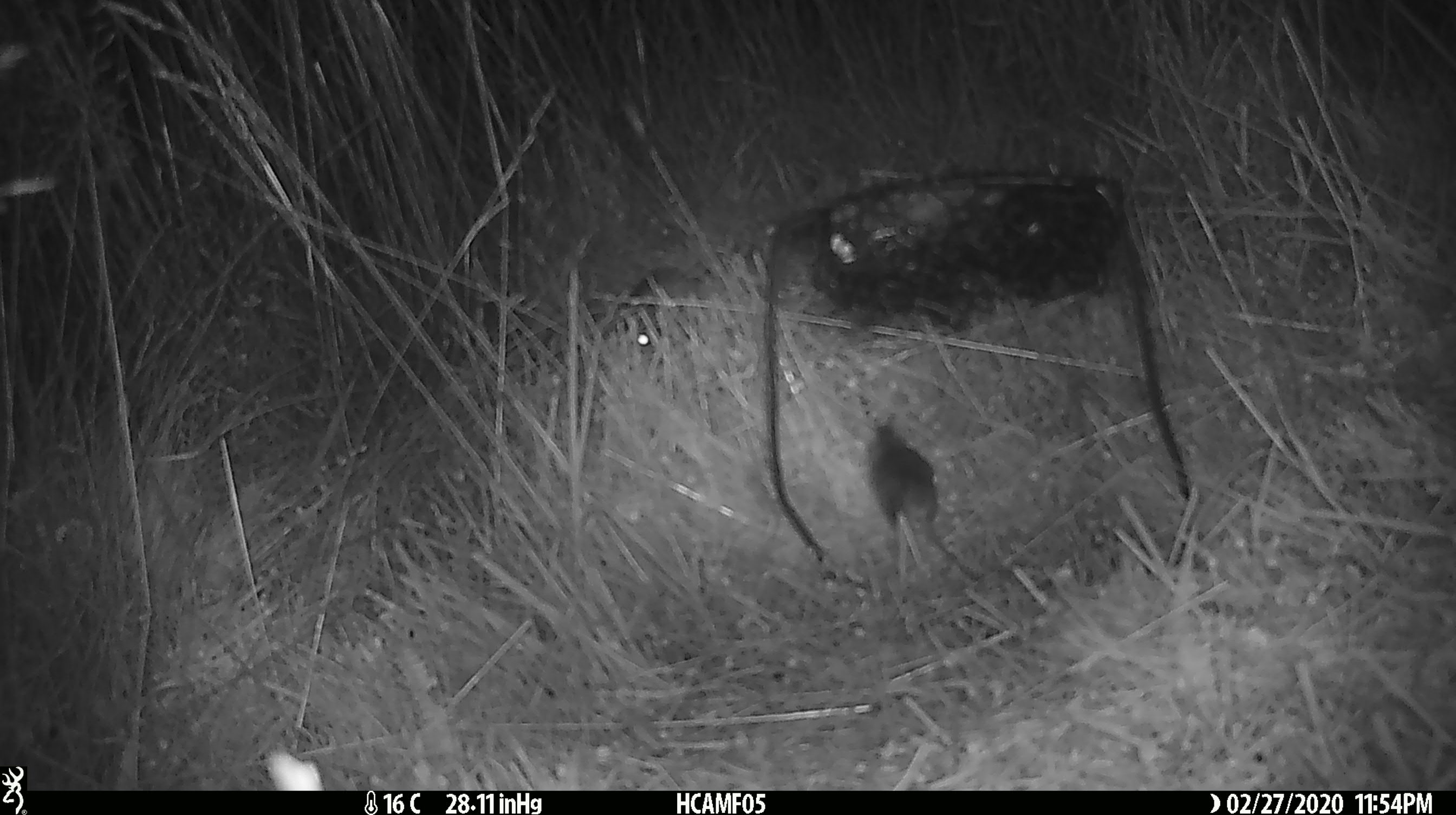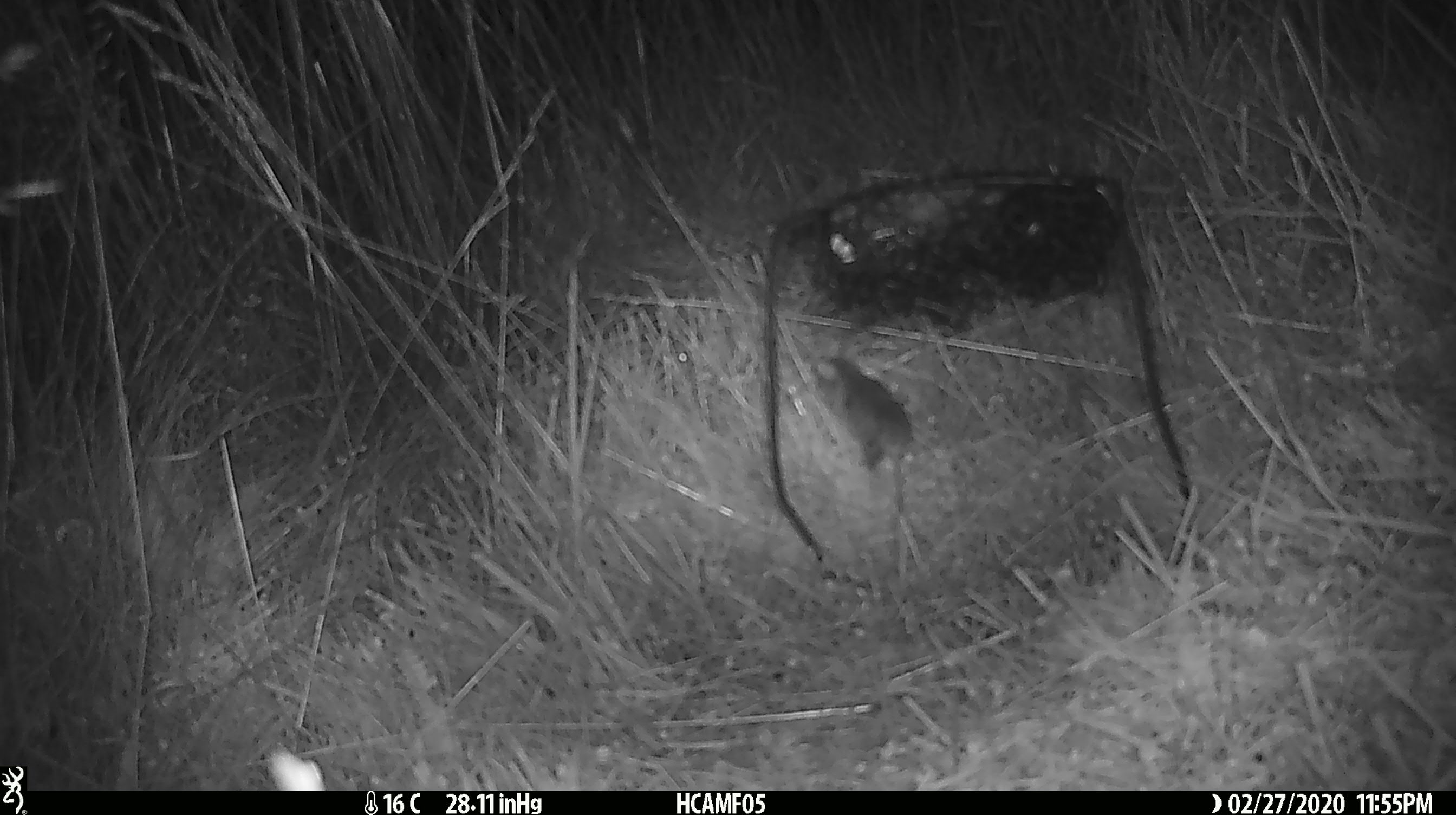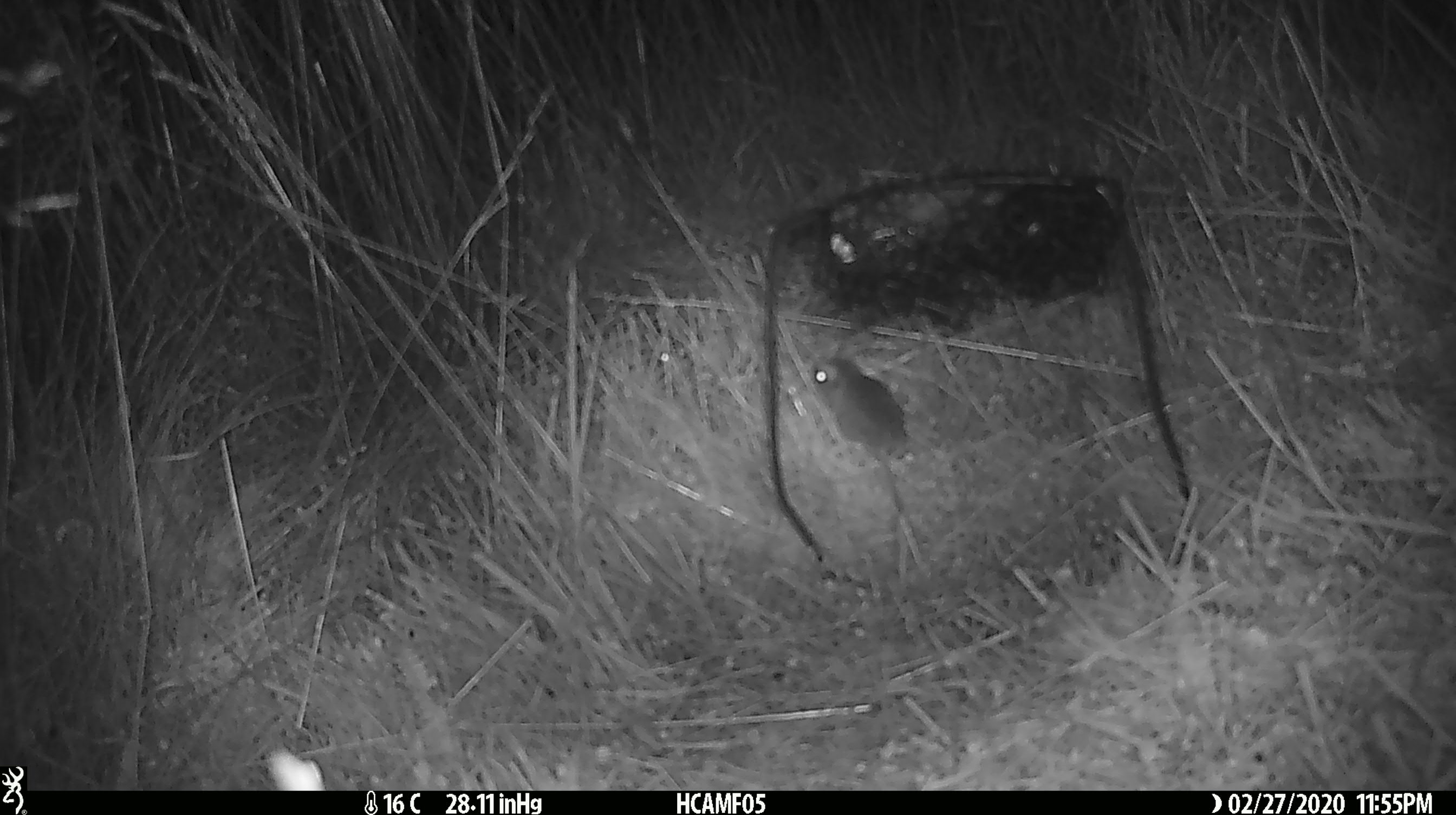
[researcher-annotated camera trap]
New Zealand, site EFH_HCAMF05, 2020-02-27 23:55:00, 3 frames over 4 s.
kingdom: Animalia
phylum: Chordata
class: Mammalia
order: Rodentia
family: Muridae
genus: Mus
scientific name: Mus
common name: mouse